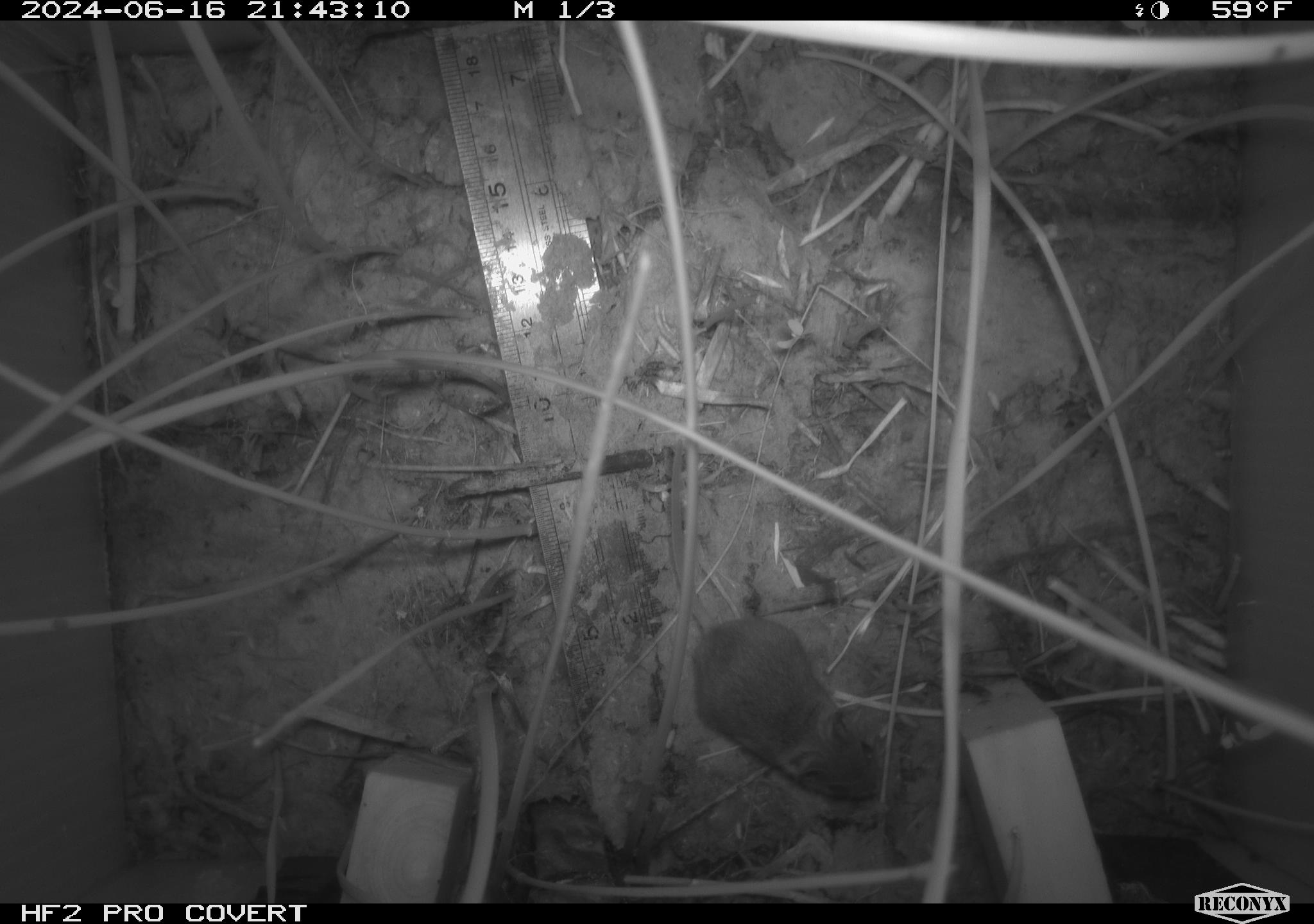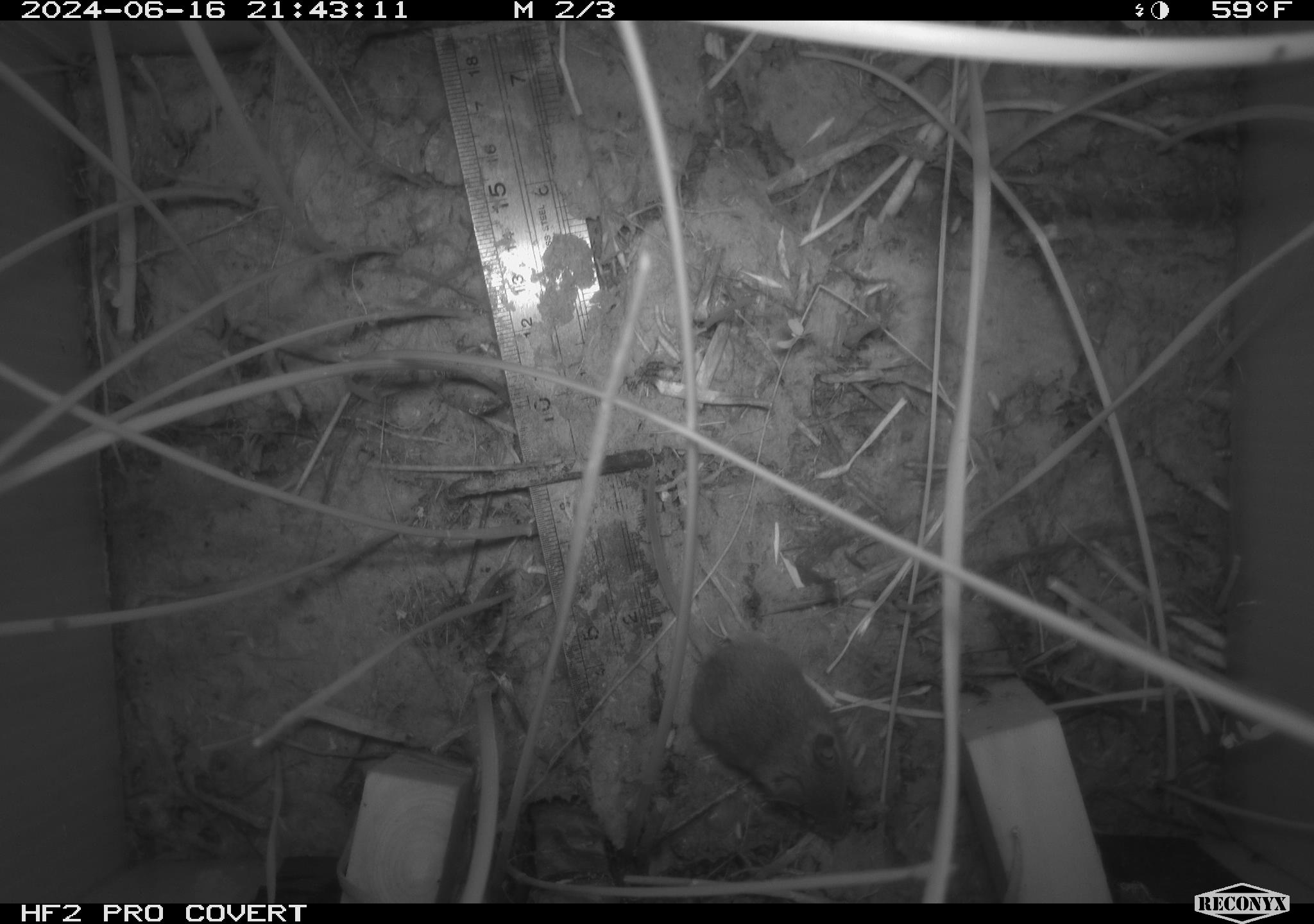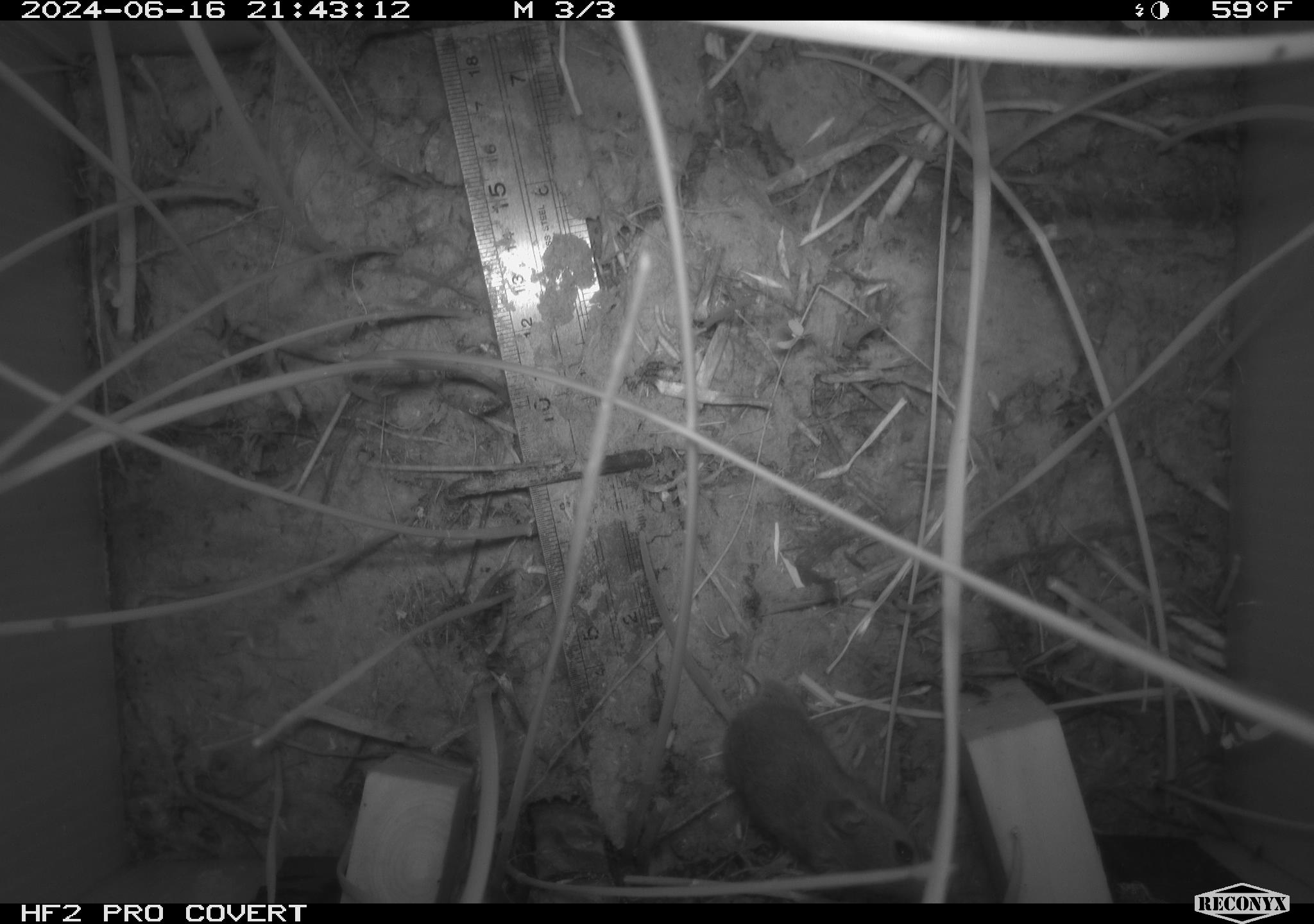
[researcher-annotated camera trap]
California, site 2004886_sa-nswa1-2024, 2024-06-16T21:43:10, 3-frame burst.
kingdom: Animalia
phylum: Chordata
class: Mammalia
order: Rodentia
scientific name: Rodentia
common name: rodent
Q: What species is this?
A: Rodent (Rodentia).